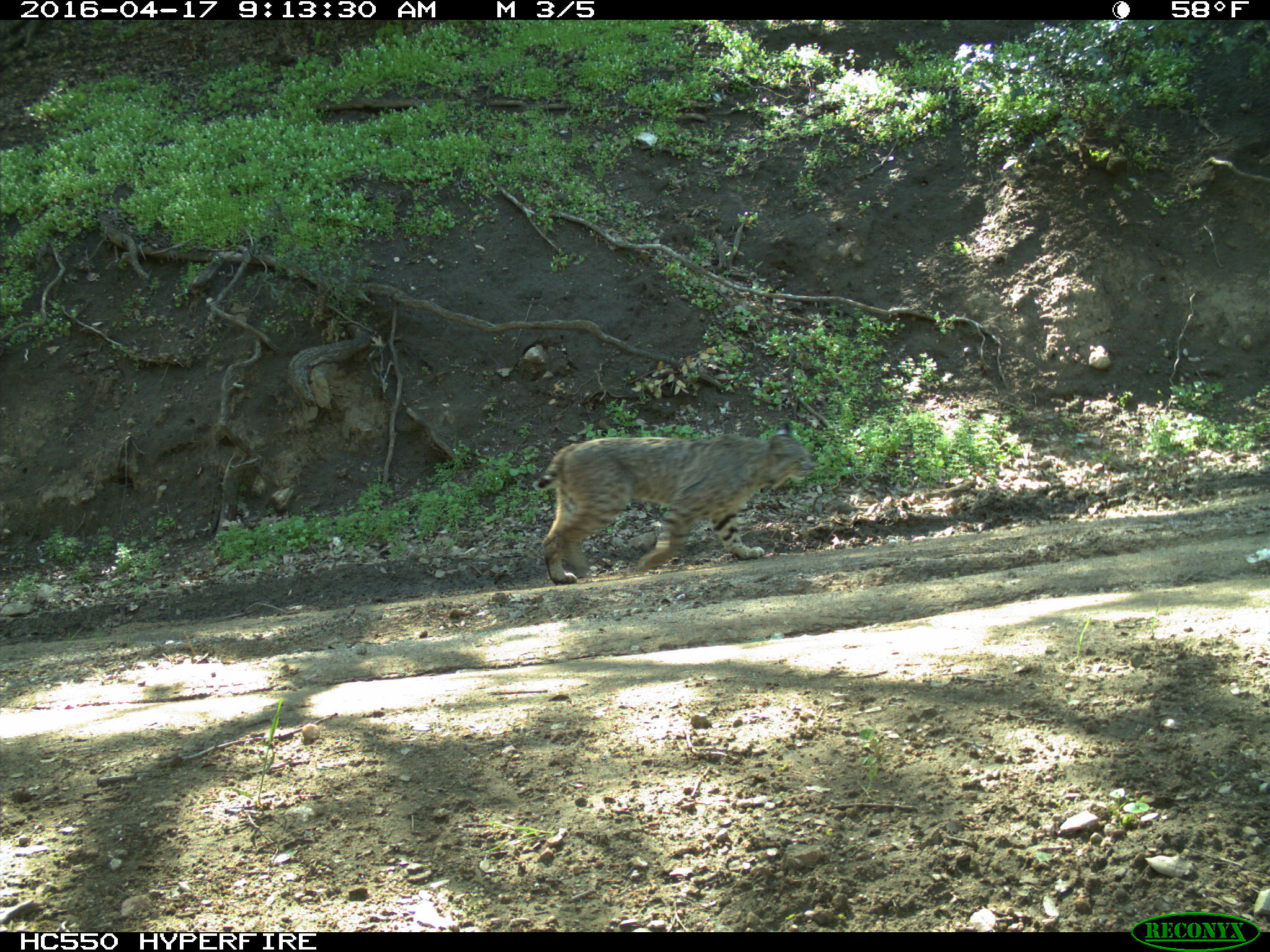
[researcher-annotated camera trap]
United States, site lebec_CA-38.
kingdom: Animalia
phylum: Chordata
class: Mammalia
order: Carnivora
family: Felidae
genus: Lynx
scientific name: Lynx rufus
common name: bobcat